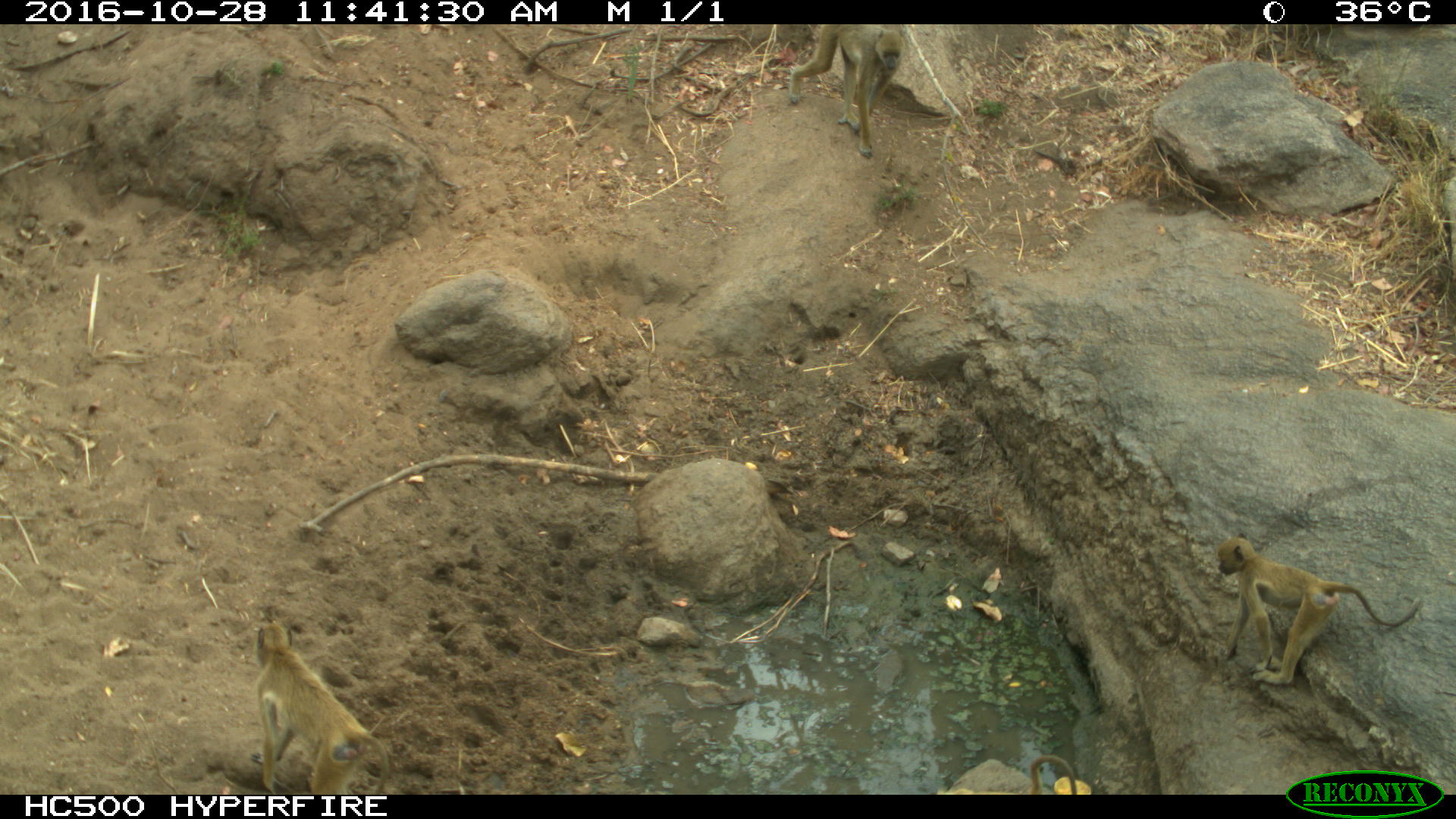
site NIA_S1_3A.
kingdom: Animalia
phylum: Chordata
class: Mammalia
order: Primates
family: Cercopithecidae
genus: Papio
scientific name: Papio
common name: baboon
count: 3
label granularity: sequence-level